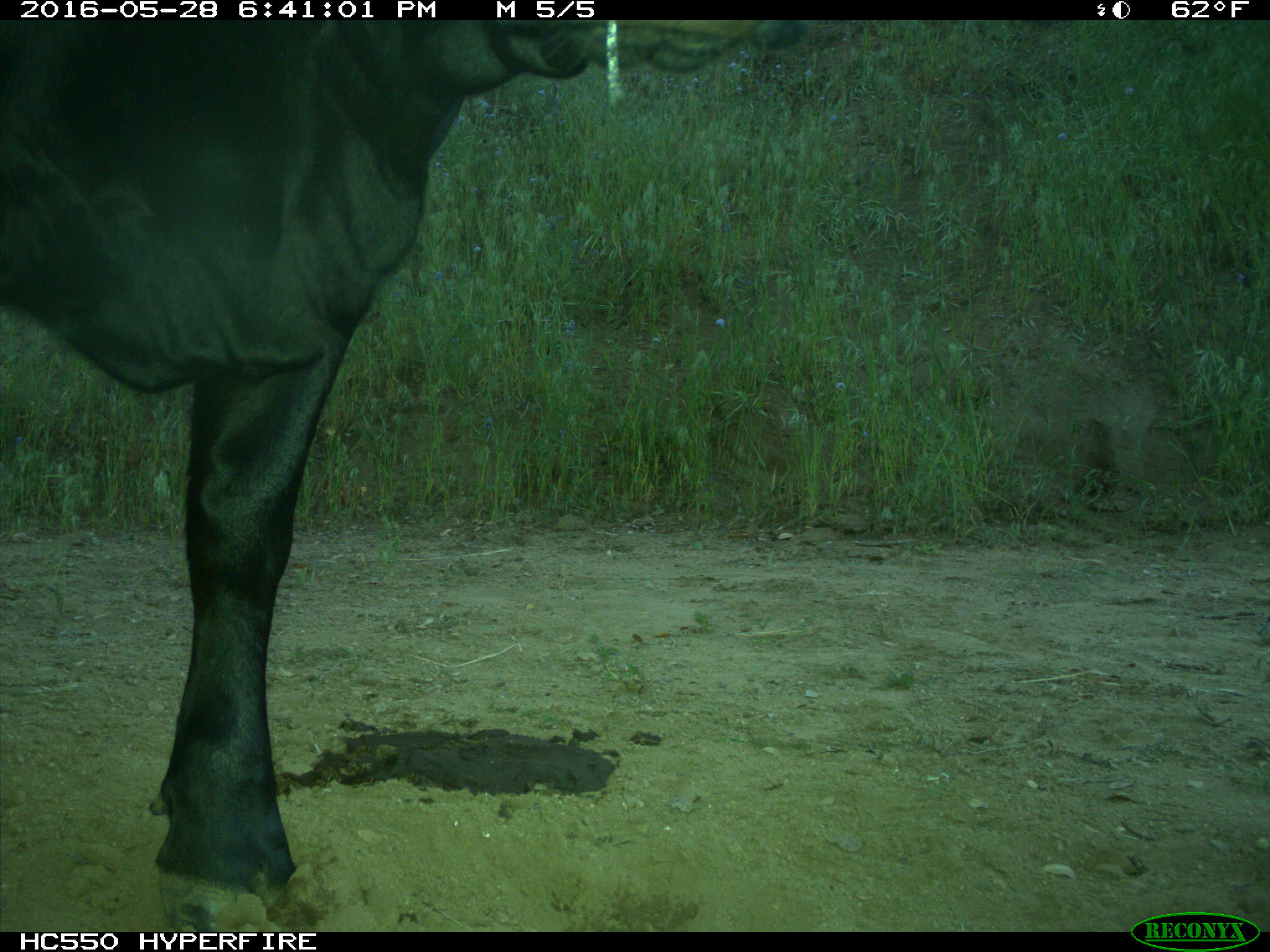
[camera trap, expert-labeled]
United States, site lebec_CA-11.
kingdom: Animalia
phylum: Chordata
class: Mammalia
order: Artiodactyla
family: Bovidae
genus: Bos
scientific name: Bos taurus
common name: domestic cow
Bos taurus (domestic cow).